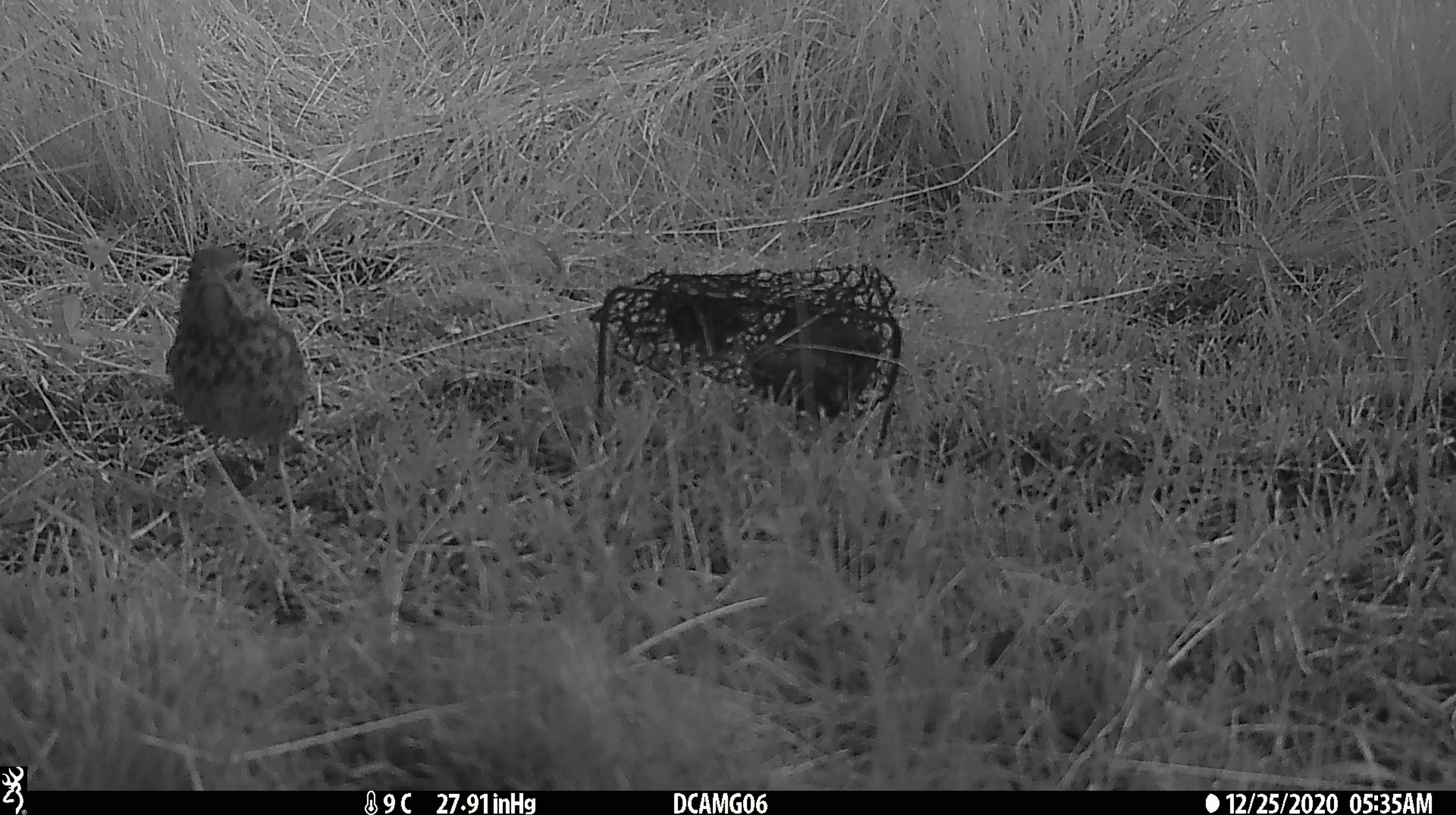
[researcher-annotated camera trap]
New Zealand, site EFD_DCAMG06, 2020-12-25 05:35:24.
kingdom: Animalia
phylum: Chordata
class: Aves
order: Passeriformes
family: Turdidae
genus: Turdus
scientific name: Turdus philomelos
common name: song thrush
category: thrush